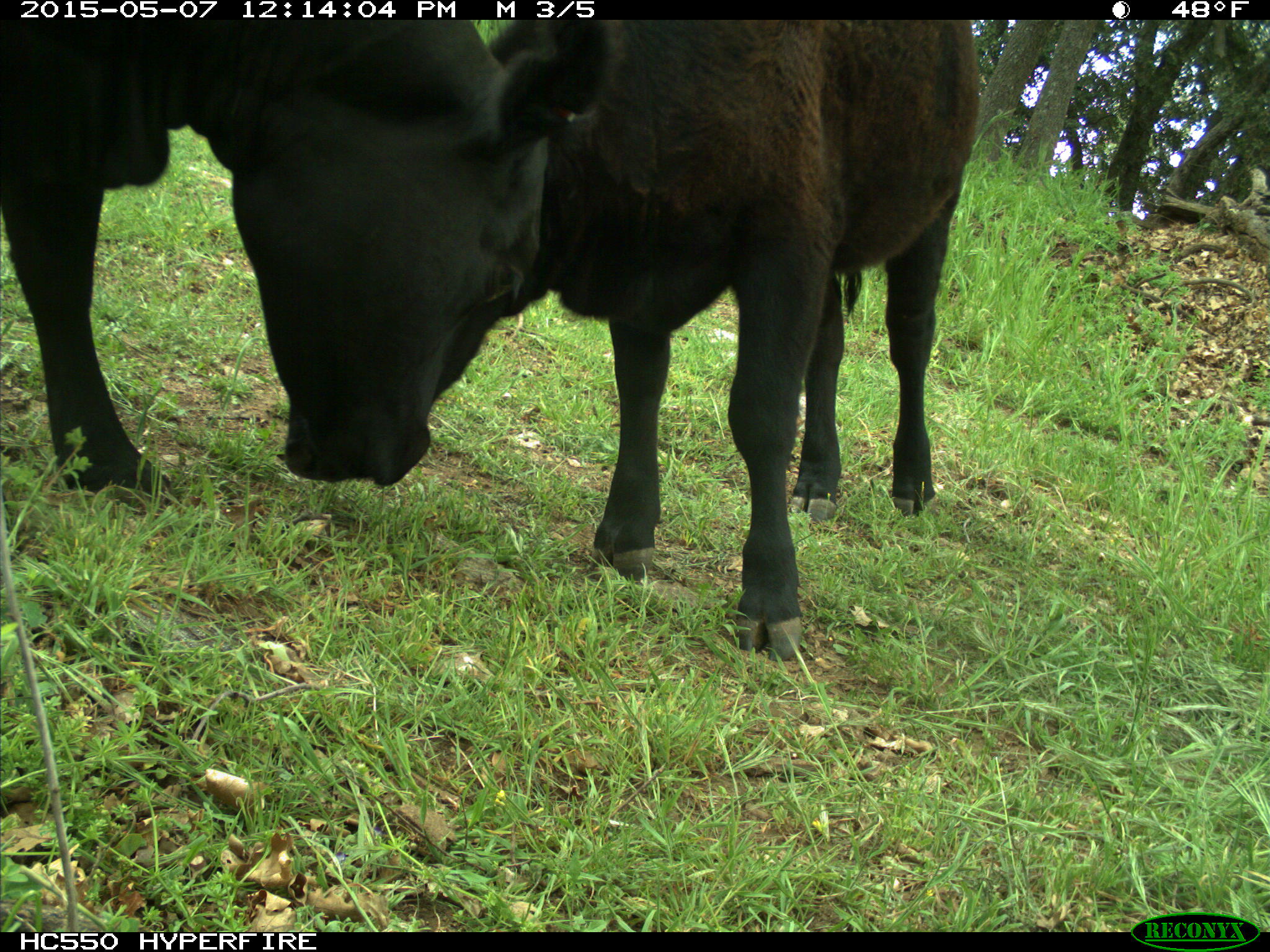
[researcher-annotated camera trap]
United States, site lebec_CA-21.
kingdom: Animalia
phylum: Chordata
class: Mammalia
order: Artiodactyla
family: Bovidae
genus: Bos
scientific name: Bos taurus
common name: domestic cow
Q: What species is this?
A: Bos taurus (domestic cow).